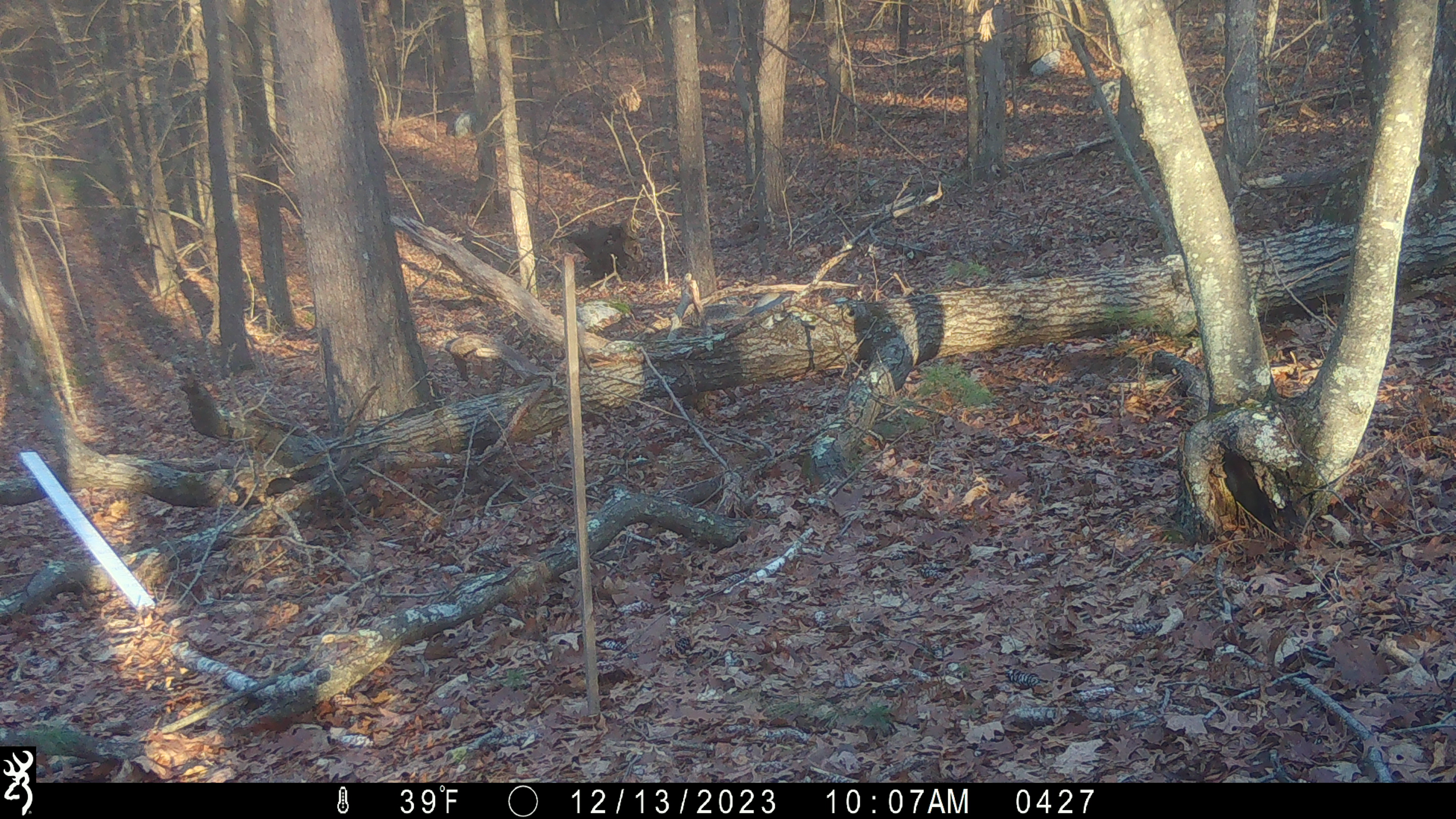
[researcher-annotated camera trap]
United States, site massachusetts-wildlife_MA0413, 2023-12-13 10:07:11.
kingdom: Animalia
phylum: Chordata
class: Mammalia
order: Rodentia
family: Sciuridae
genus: Sciurus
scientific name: Sciurus carolinensis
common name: gray squirrel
Gray squirrel (Sciurus carolinensis).